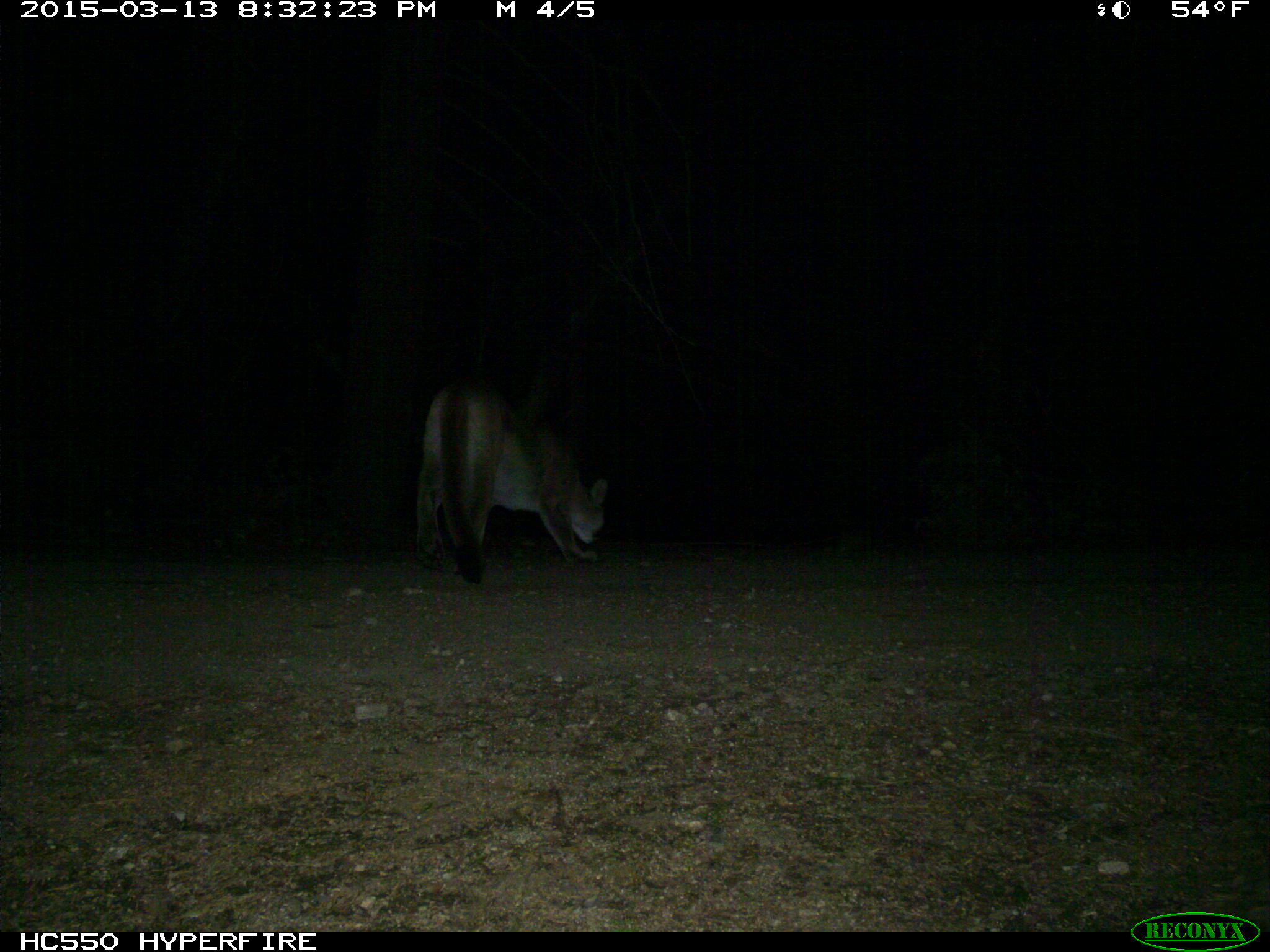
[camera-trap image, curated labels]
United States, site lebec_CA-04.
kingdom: Animalia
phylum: Chordata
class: Mammalia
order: Carnivora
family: Felidae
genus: Puma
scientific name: Puma concolor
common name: mountain lion